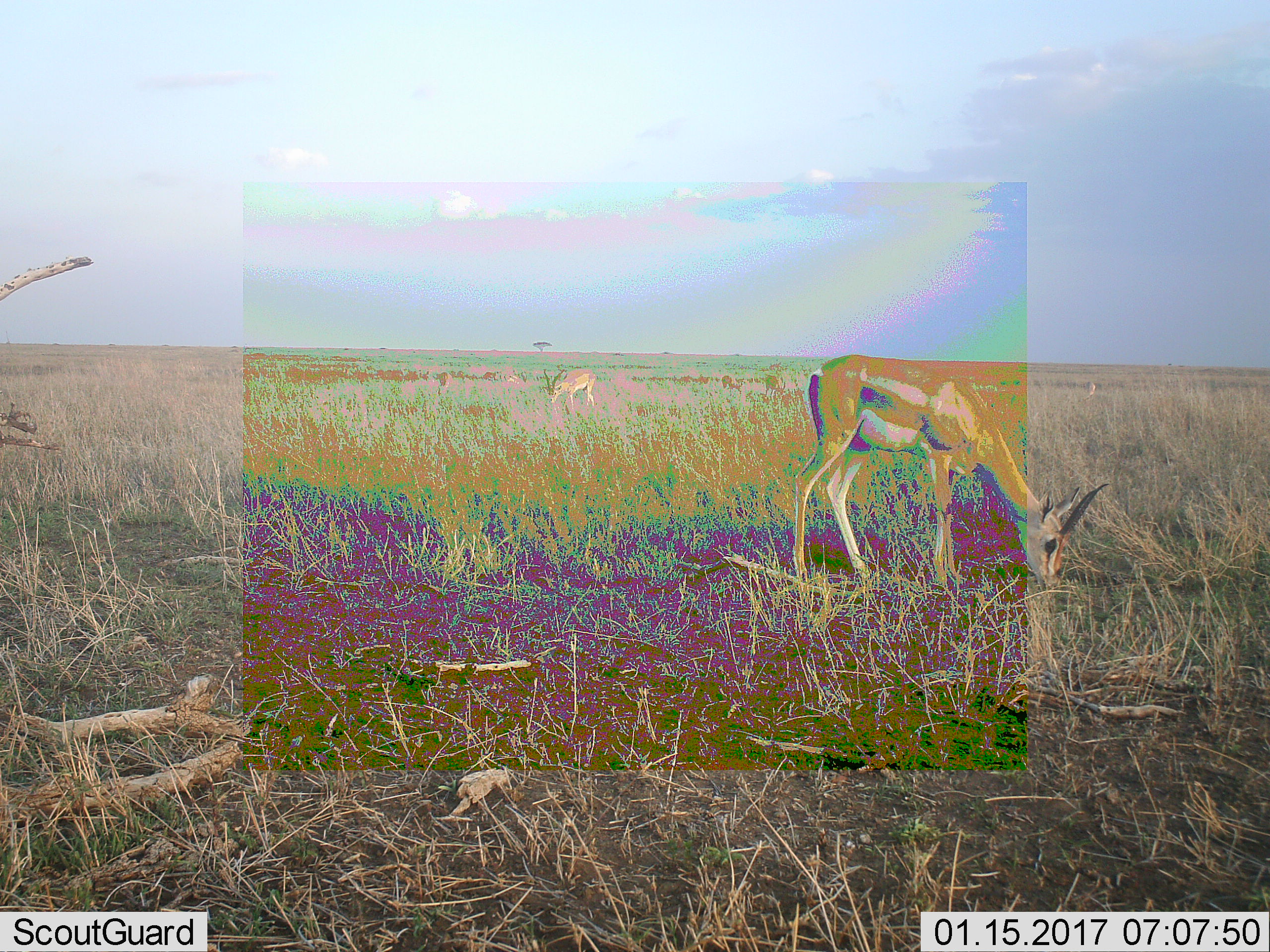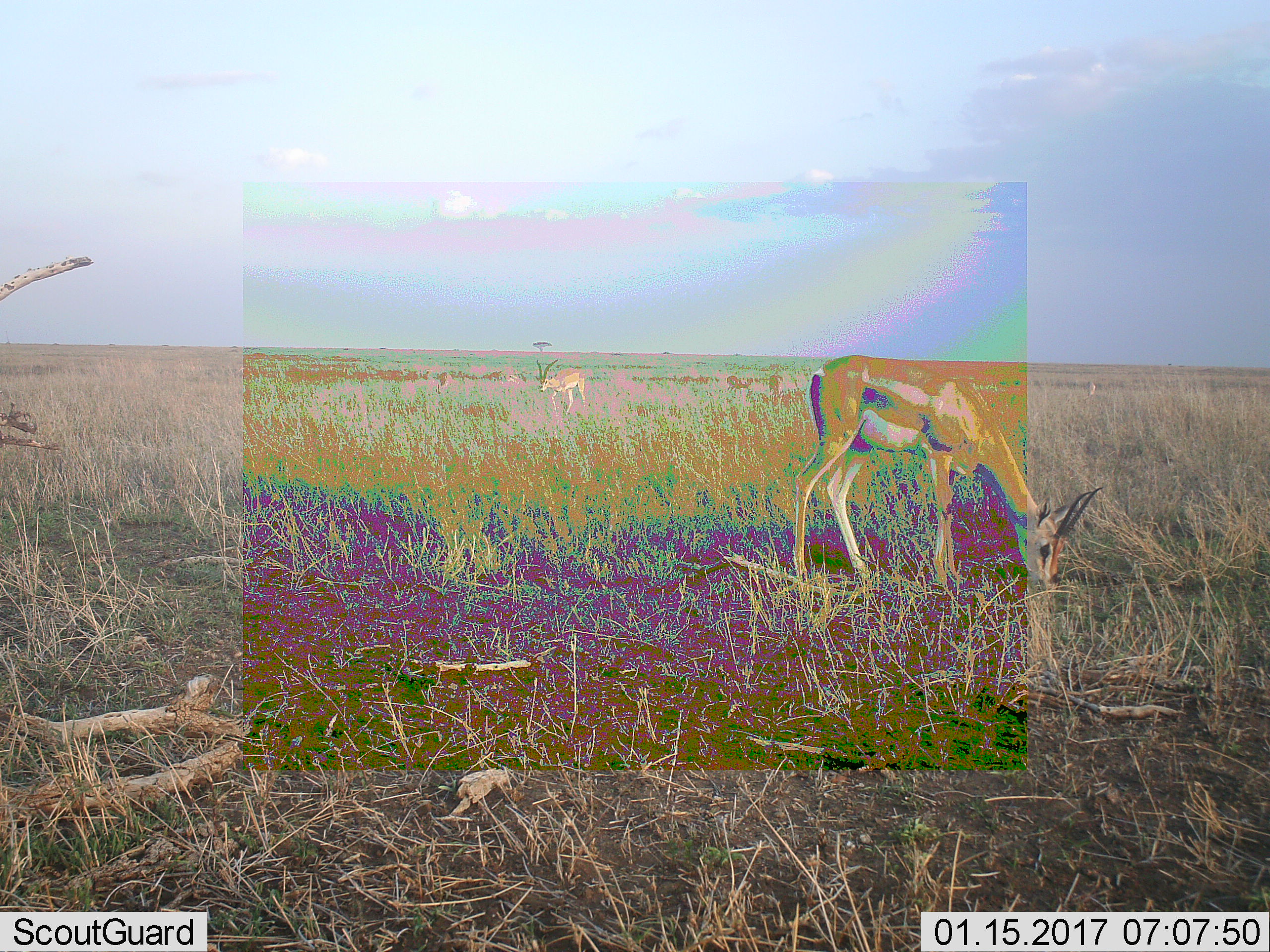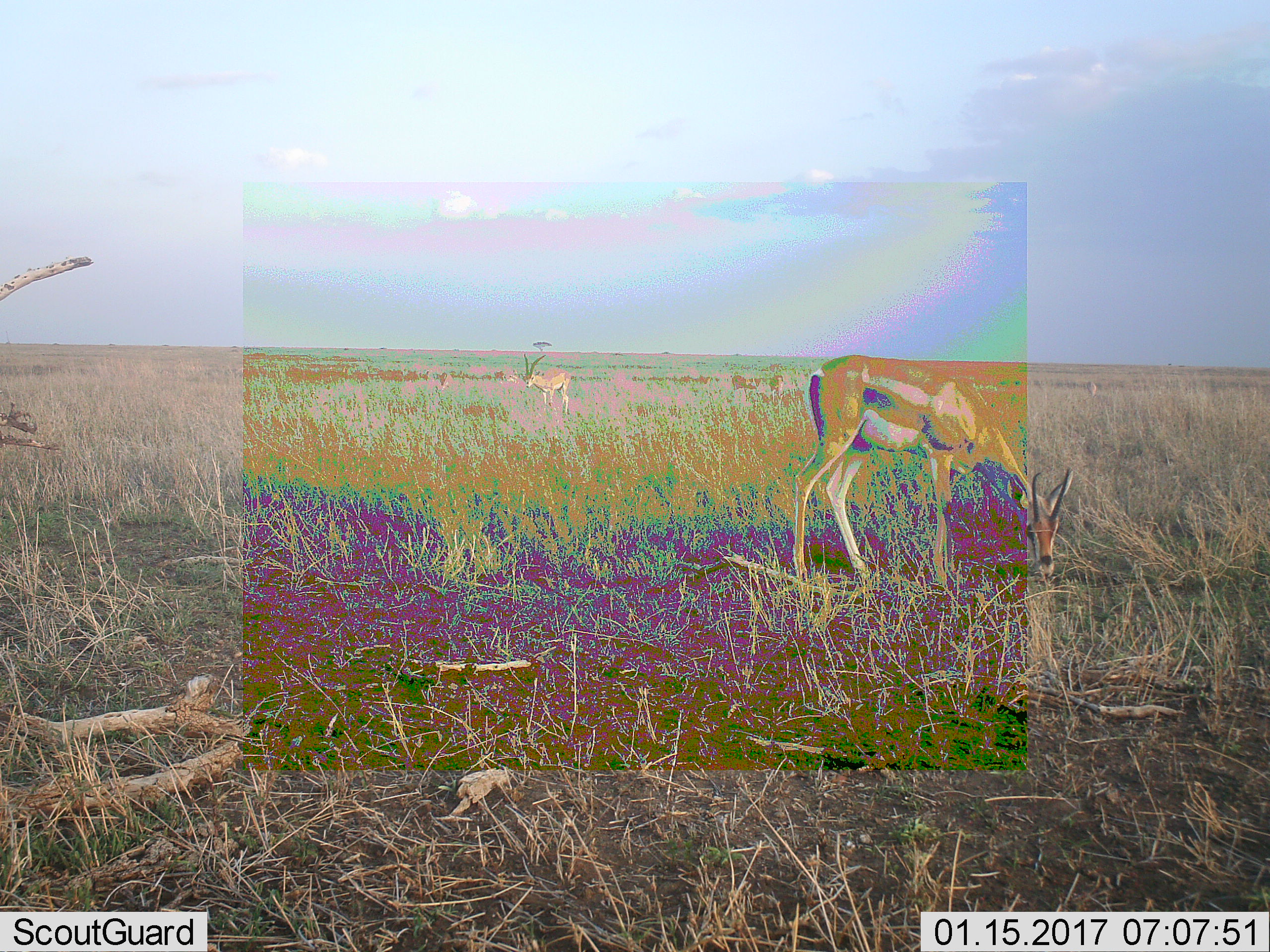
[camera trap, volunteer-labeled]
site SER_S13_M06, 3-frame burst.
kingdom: Animalia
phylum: Chordata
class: Mammalia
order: Artiodactyla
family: Bovidae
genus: Eudorcas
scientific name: Eudorcas thomsonii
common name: thomson's gazelle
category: gazellethomsons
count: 2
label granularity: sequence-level